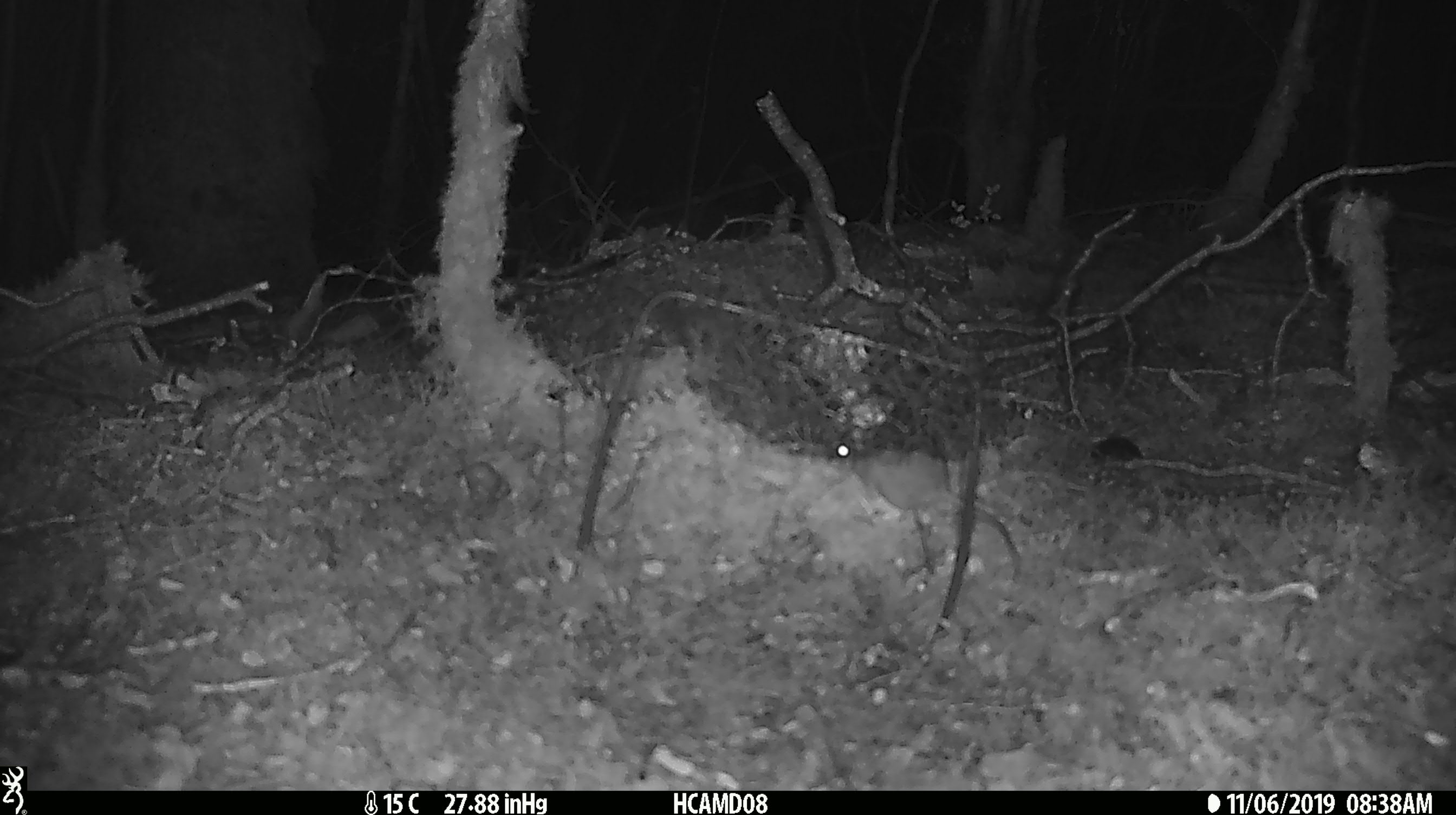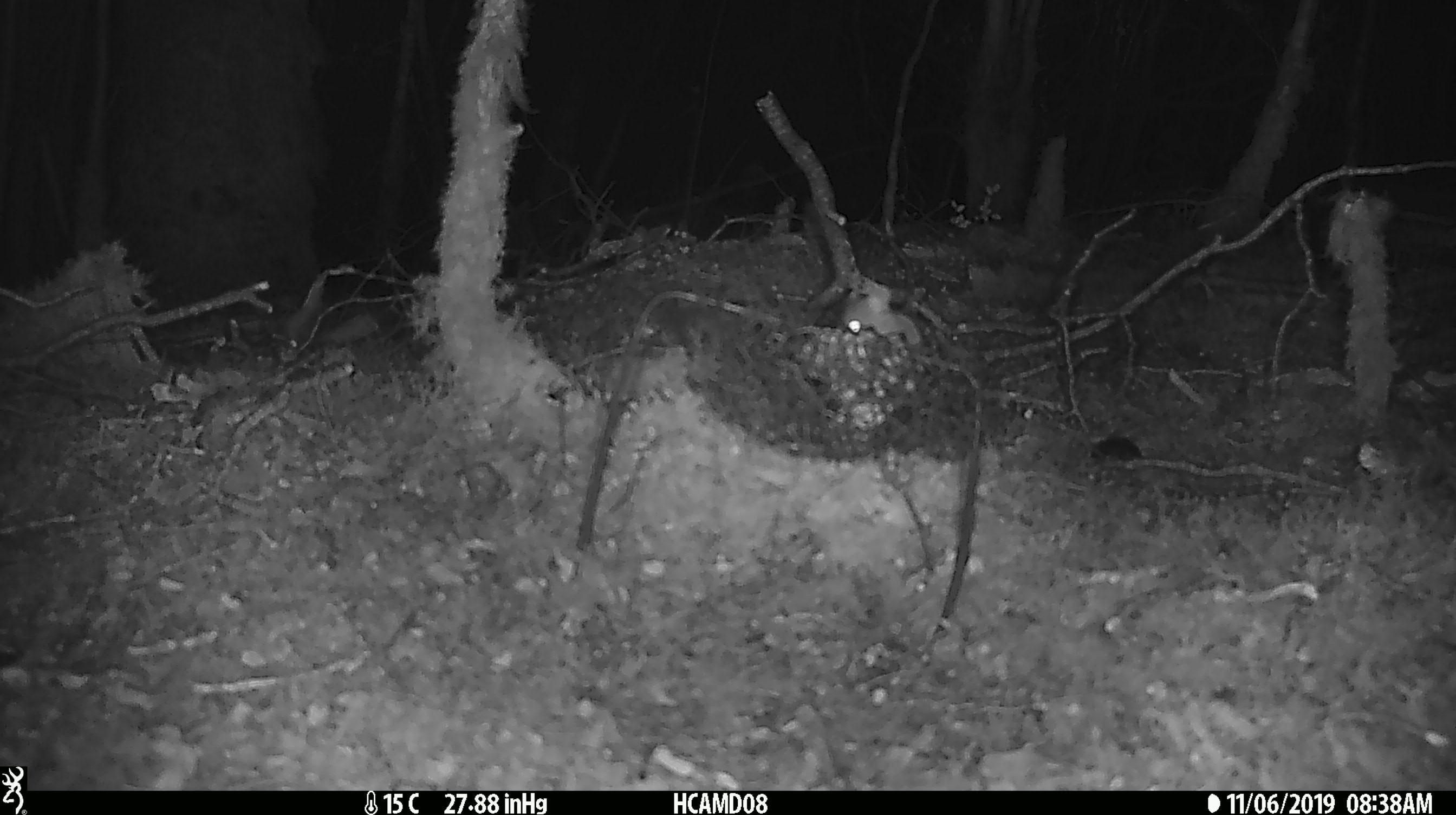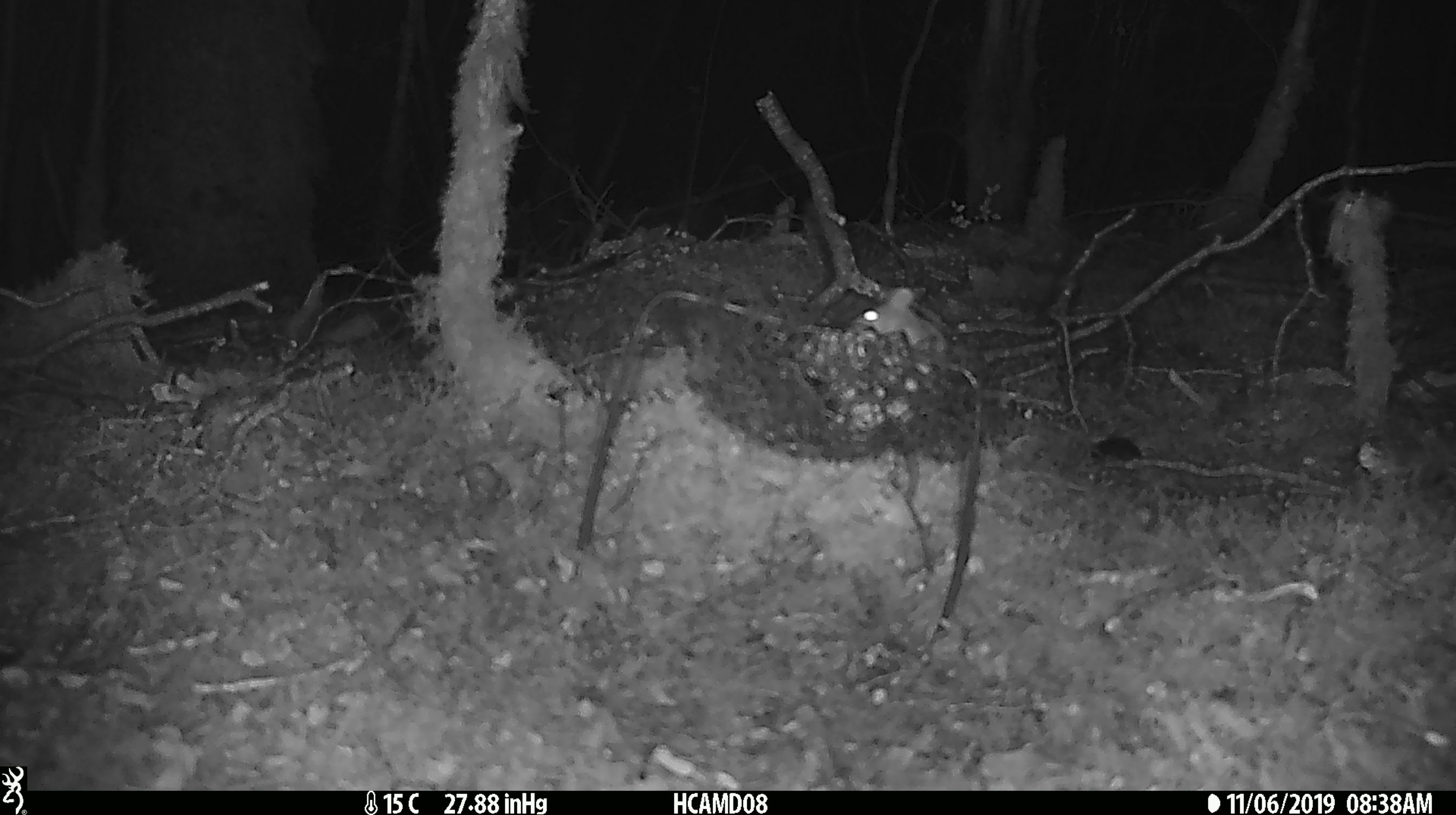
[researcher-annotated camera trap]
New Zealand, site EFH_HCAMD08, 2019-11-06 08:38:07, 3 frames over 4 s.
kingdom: Animalia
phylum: Chordata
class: Mammalia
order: Rodentia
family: Muridae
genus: Mus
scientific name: Mus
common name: mouse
Mouse (Mus).